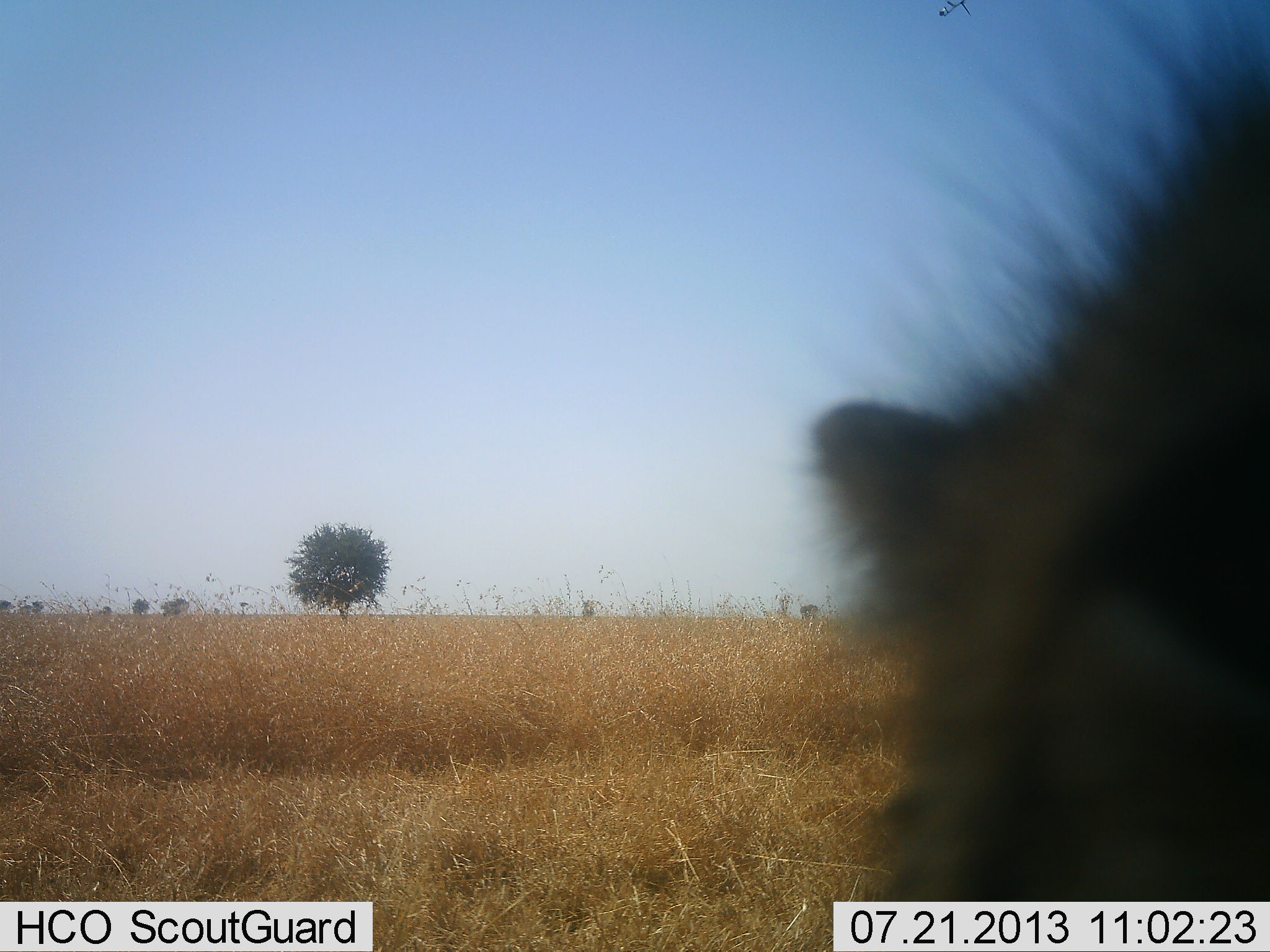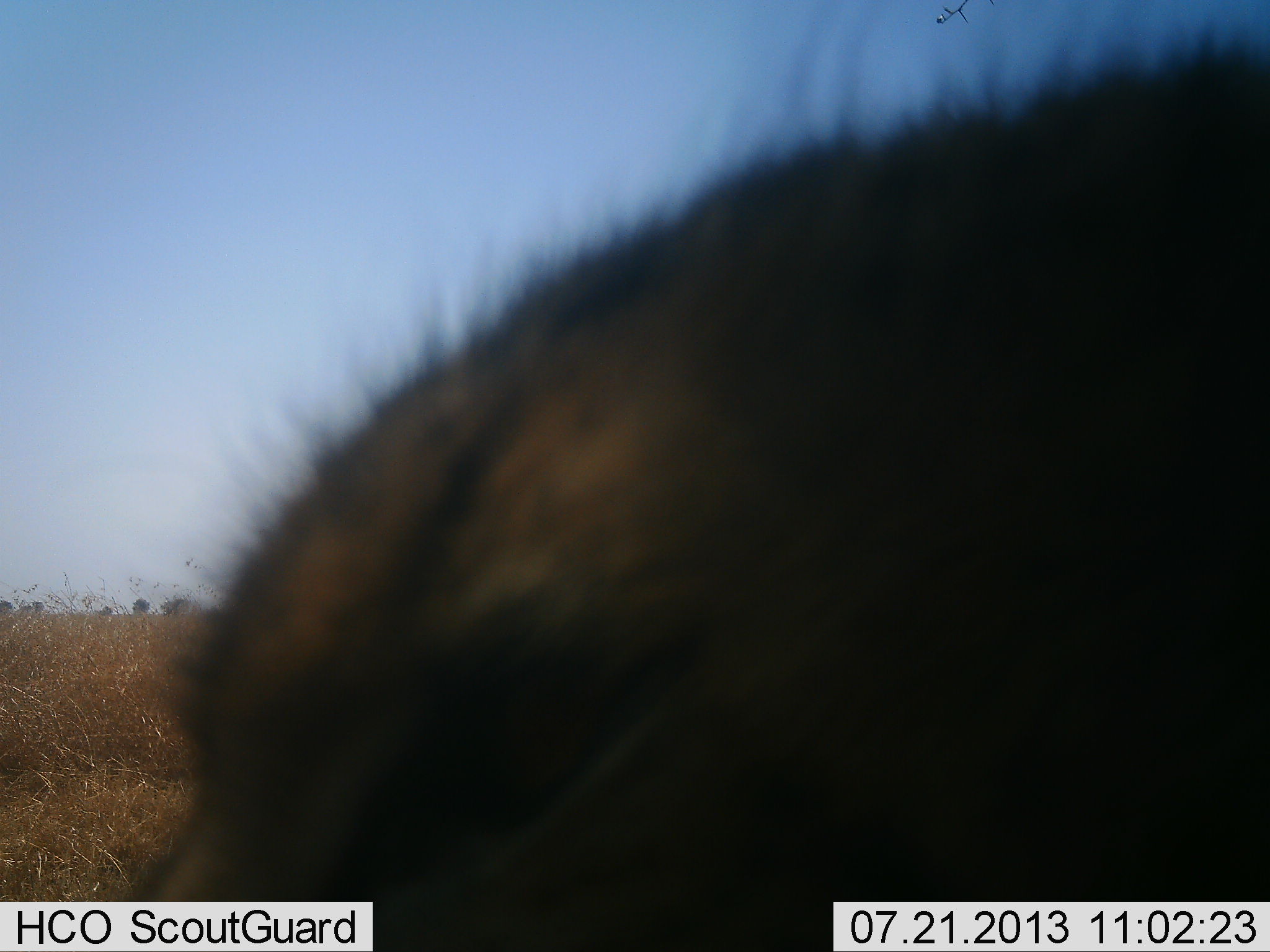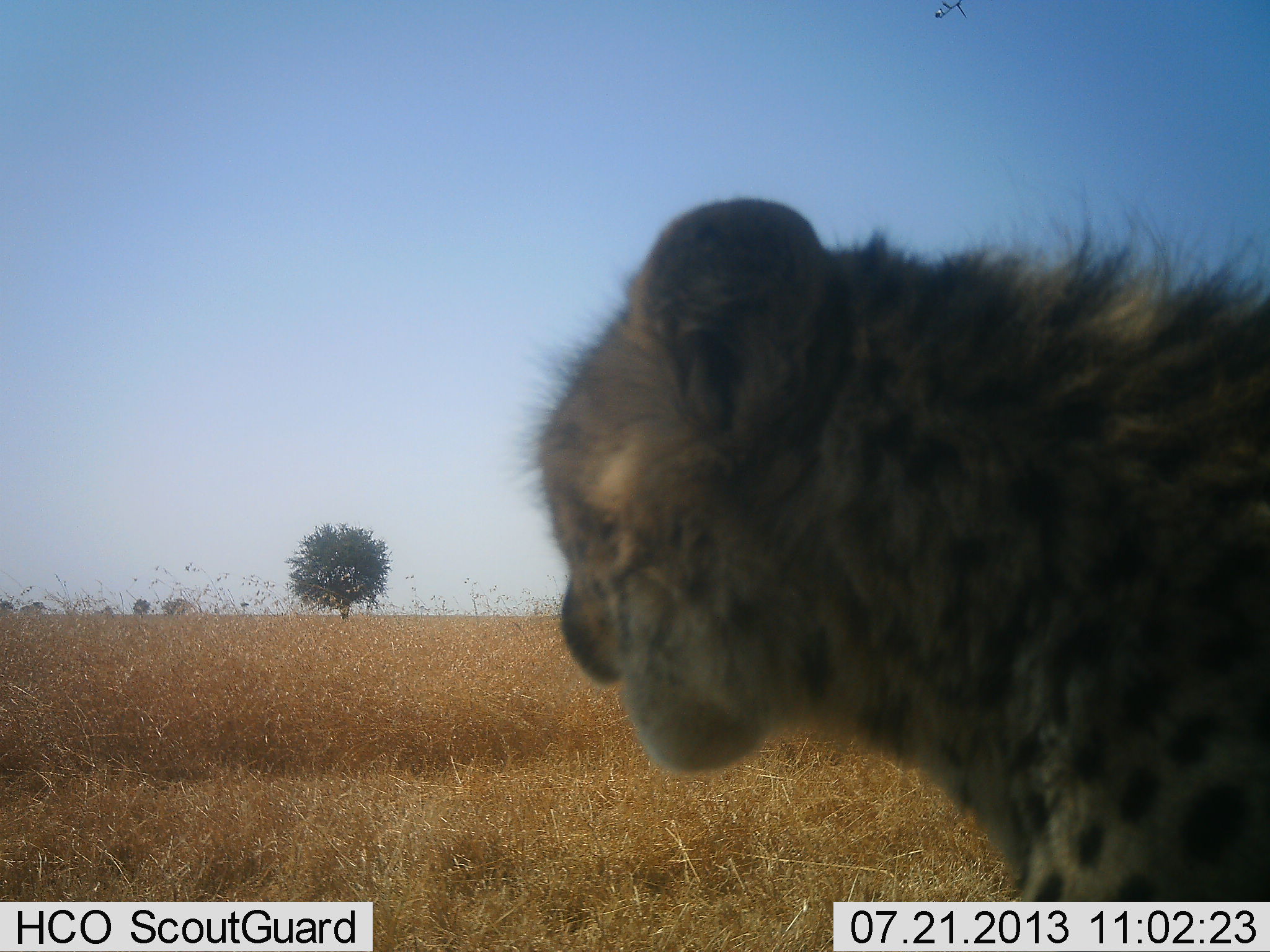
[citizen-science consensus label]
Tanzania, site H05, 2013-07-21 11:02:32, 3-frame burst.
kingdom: Animalia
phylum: Chordata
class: Mammalia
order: Carnivora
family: Felidae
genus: Acinonyx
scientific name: Acinonyx jubatus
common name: cheetah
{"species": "cheetah (Acinonyx jubatus)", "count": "1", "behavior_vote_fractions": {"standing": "40%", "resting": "10%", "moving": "50%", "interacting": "0%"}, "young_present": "10%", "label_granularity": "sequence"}